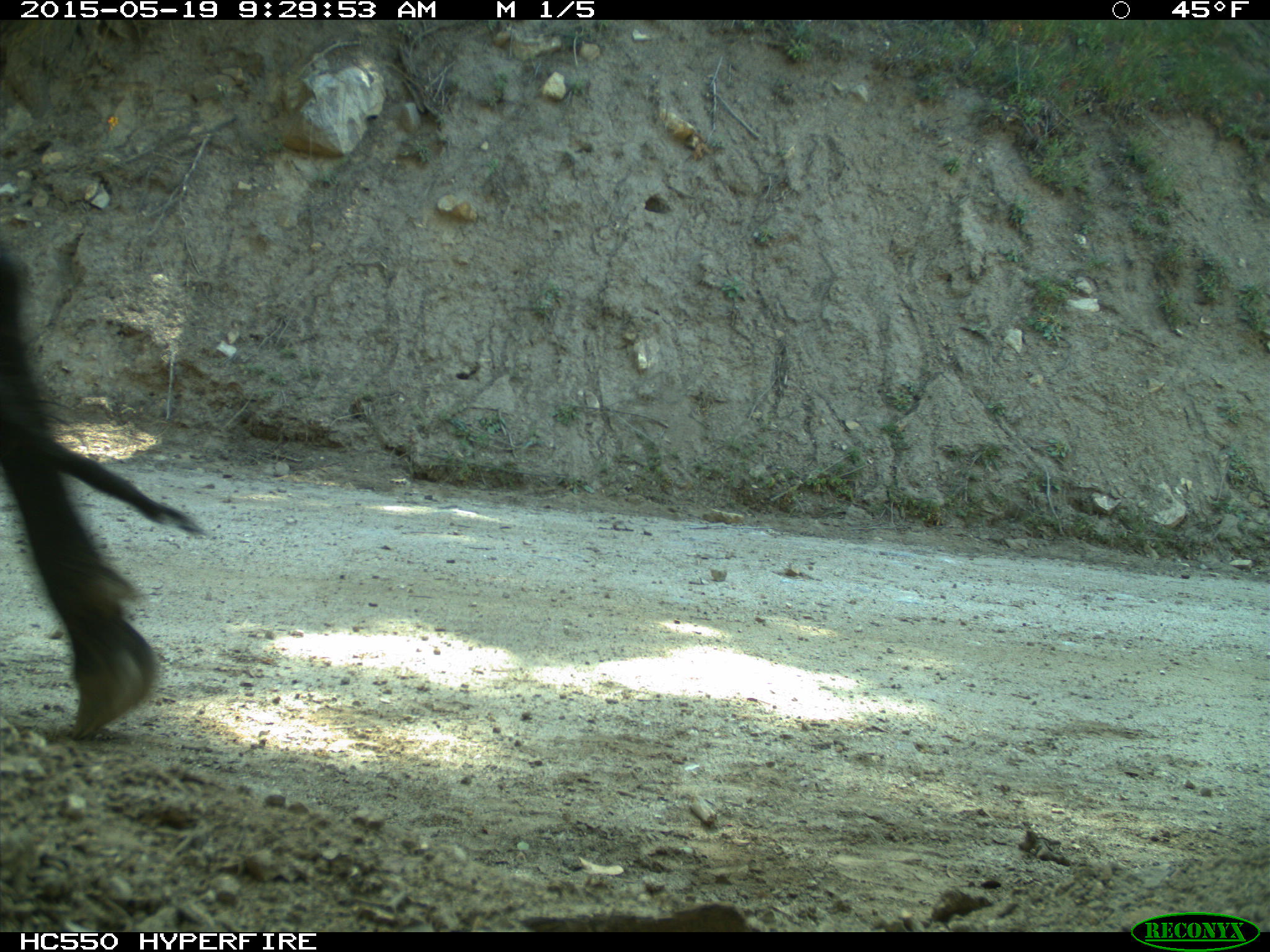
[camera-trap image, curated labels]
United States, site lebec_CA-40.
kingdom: Animalia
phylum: Chordata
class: Mammalia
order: Artiodactyla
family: Bovidae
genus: Bos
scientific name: Bos taurus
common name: domestic cow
Bos taurus (domestic cow).